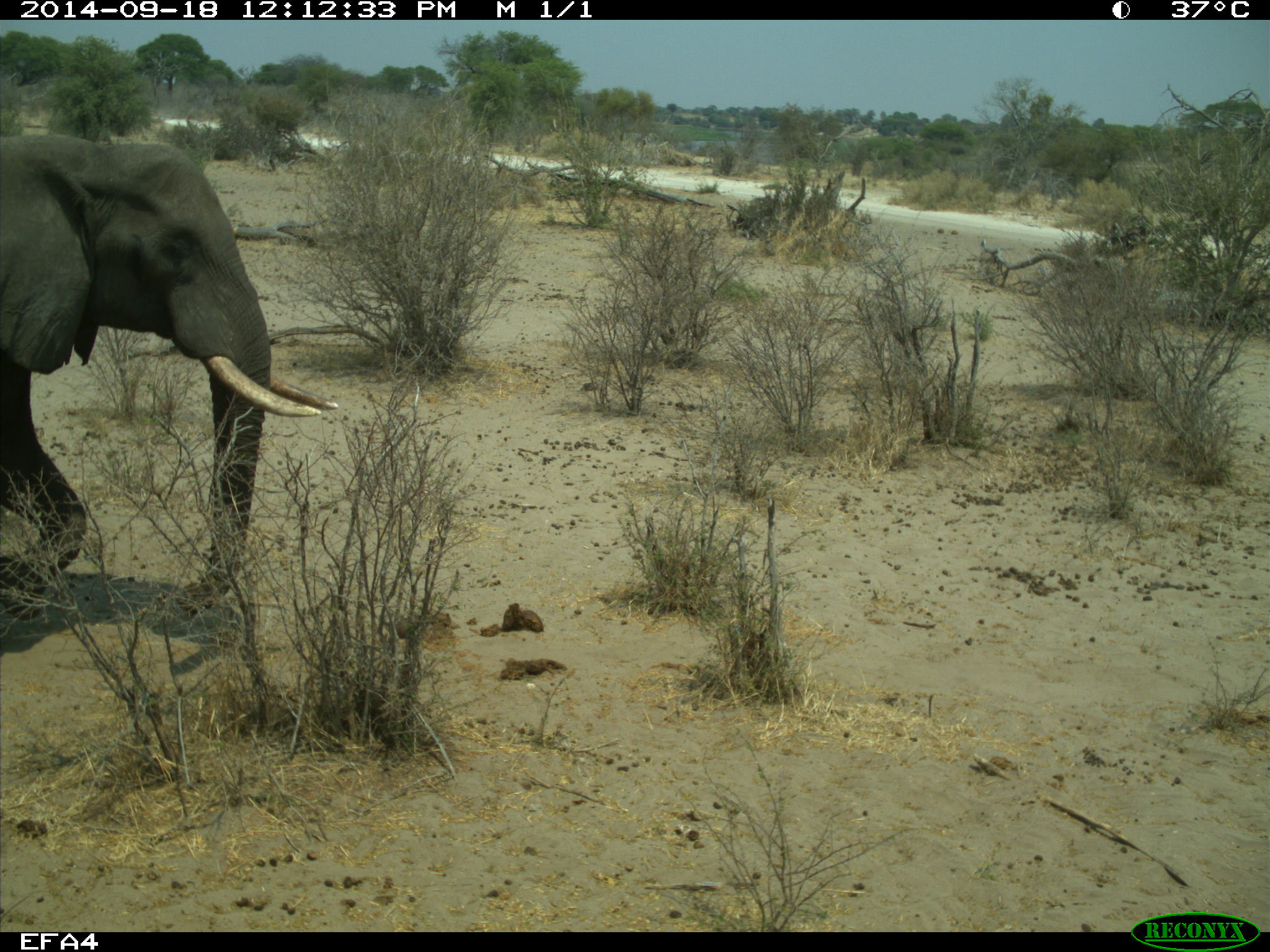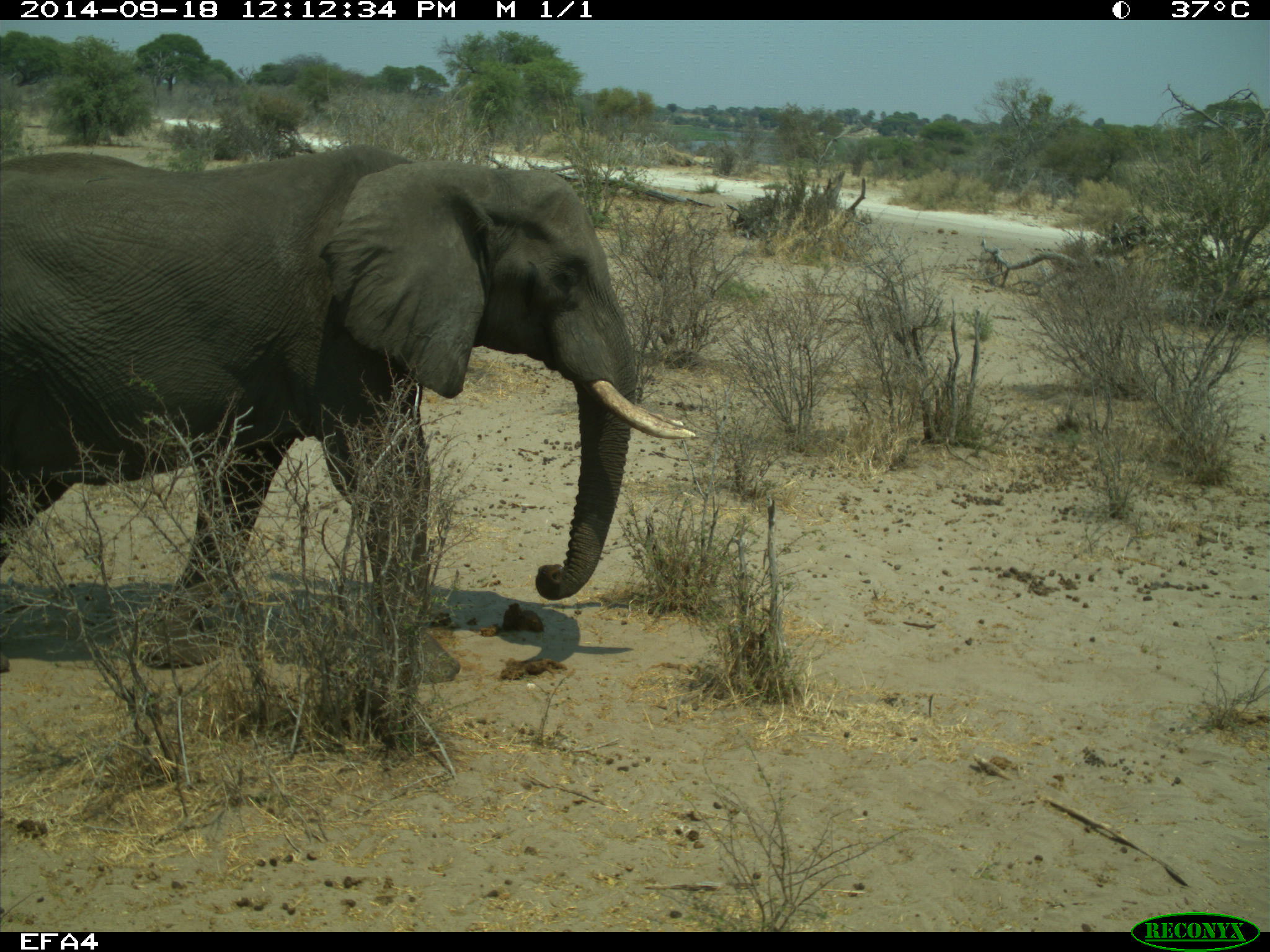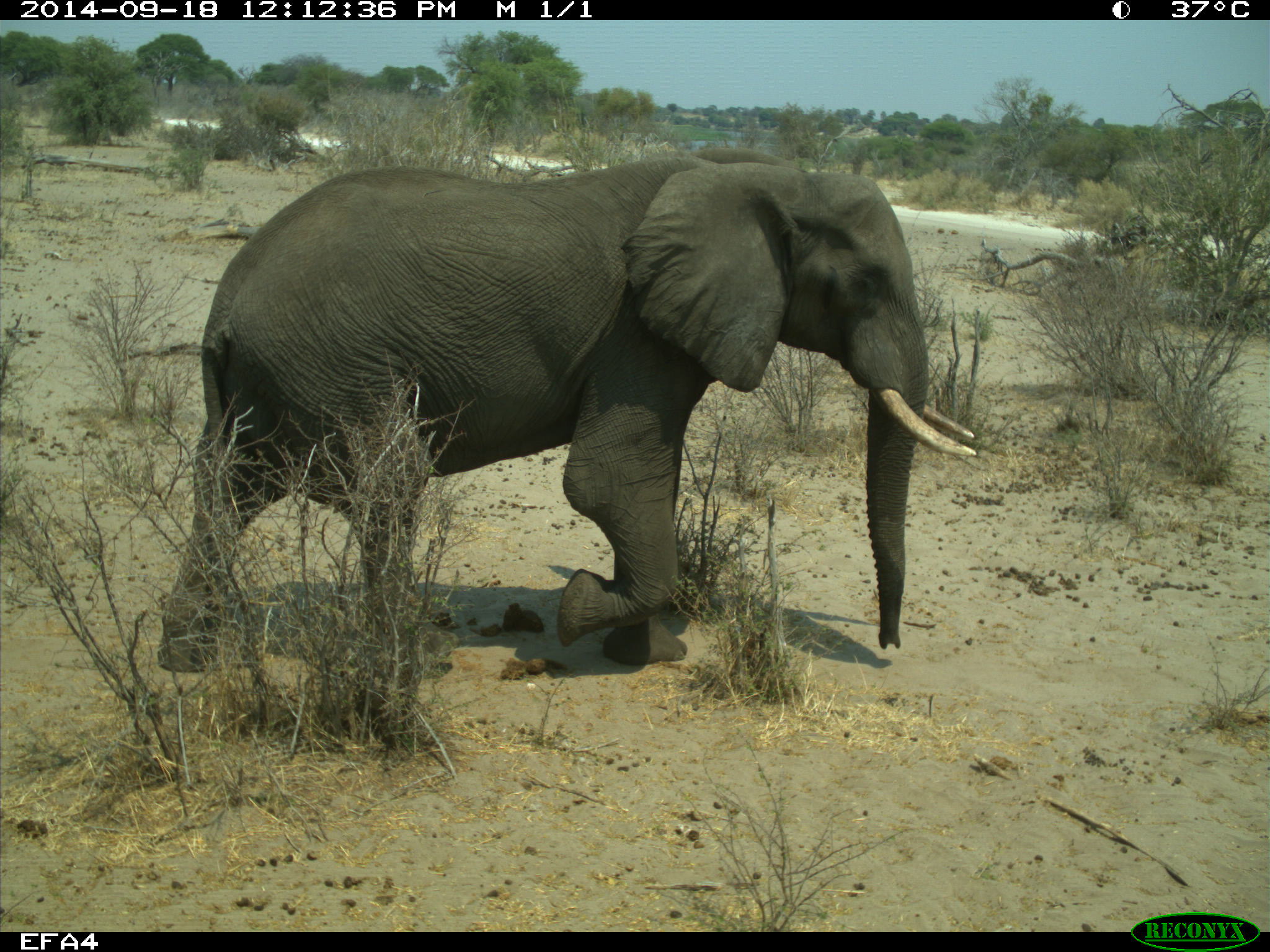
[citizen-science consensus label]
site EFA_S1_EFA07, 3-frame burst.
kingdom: Animalia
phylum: Chordata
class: Mammalia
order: Proboscidea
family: Elephantidae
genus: Loxodonta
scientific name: Loxodonta africana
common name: african bush elephant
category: elephant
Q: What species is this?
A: Elephant (african bush elephant) (Loxodonta africana).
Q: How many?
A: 1.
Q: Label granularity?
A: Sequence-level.